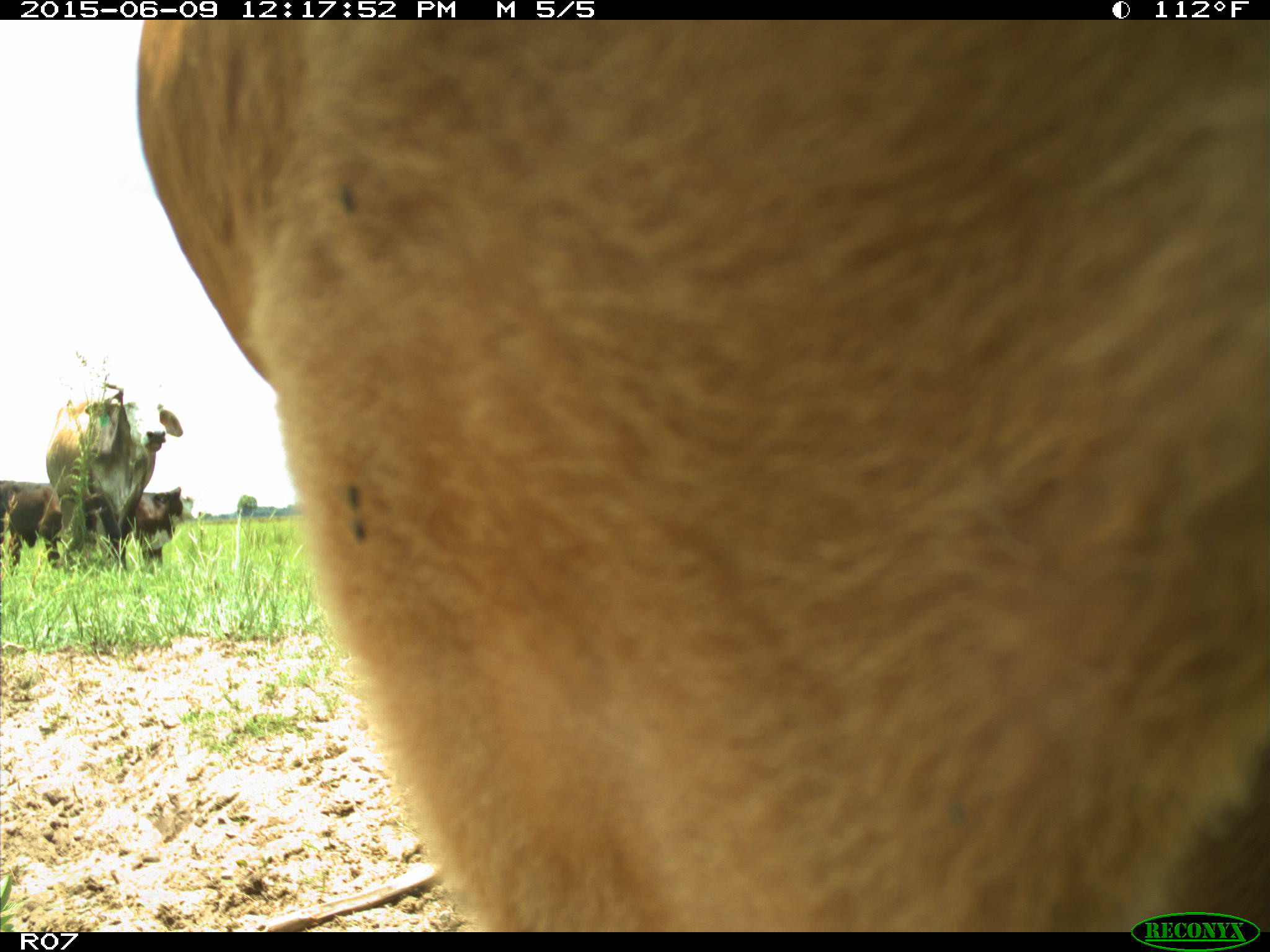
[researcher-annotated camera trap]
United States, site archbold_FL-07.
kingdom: Animalia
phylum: Chordata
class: Mammalia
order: Artiodactyla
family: Bovidae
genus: Bos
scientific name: Bos taurus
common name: domestic cow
Bos taurus (domestic cow).